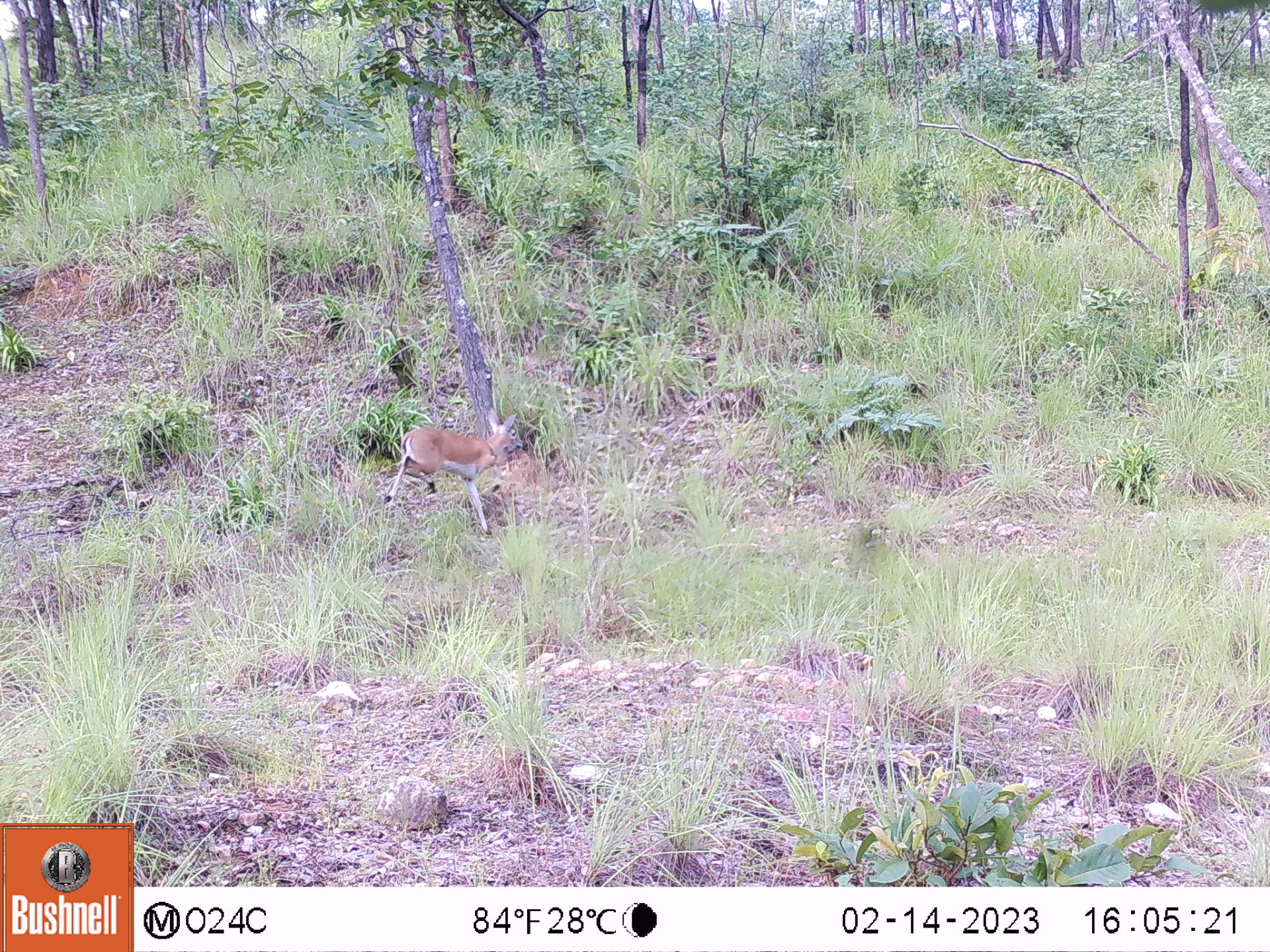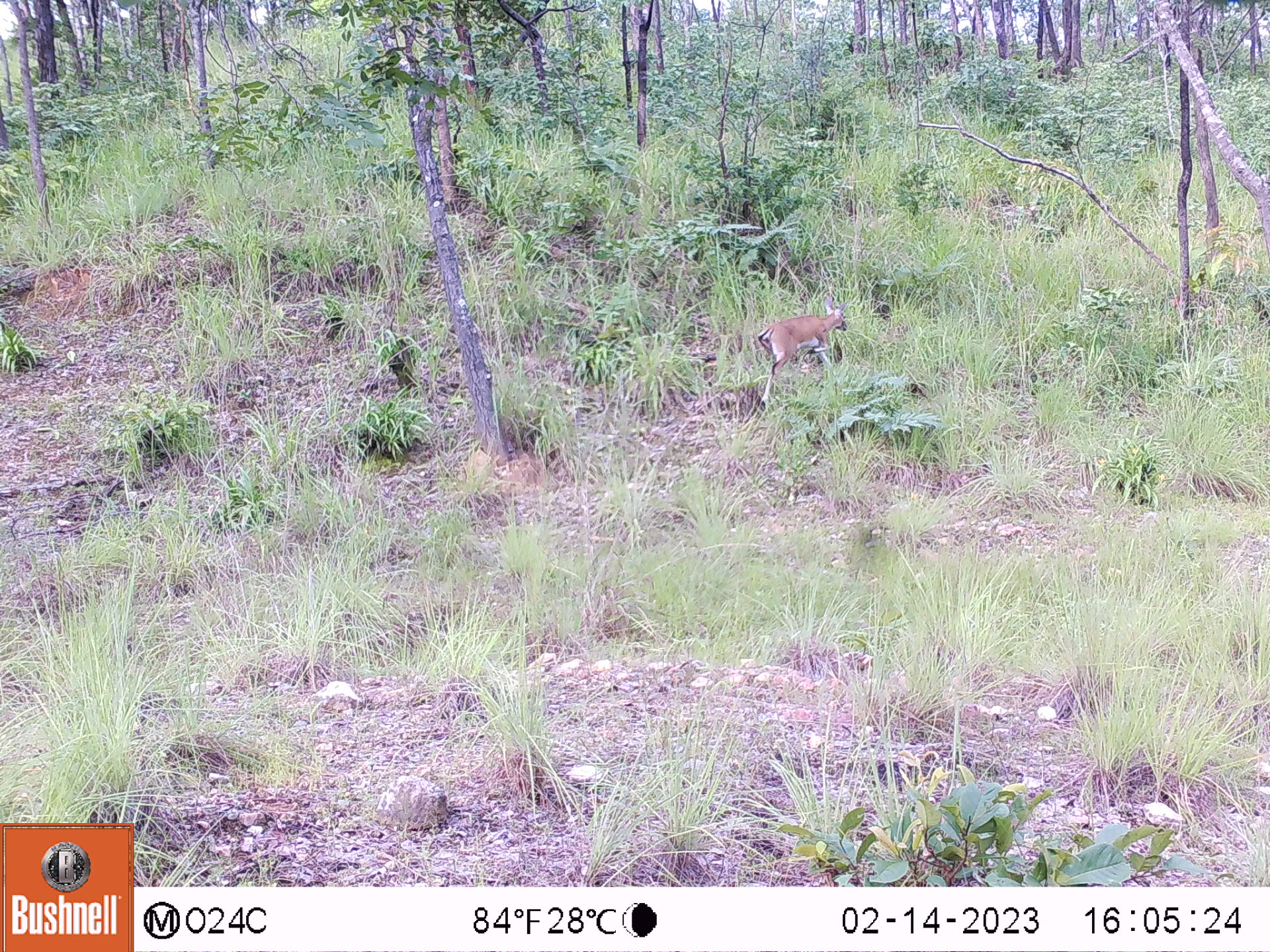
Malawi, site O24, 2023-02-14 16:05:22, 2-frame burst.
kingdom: Animalia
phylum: Chordata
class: Mammalia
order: Artiodactyla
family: Bovidae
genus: Sylvicapra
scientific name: Sylvicapra grimmia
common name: common duiker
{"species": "common duiker (Sylvicapra grimmia)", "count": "1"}